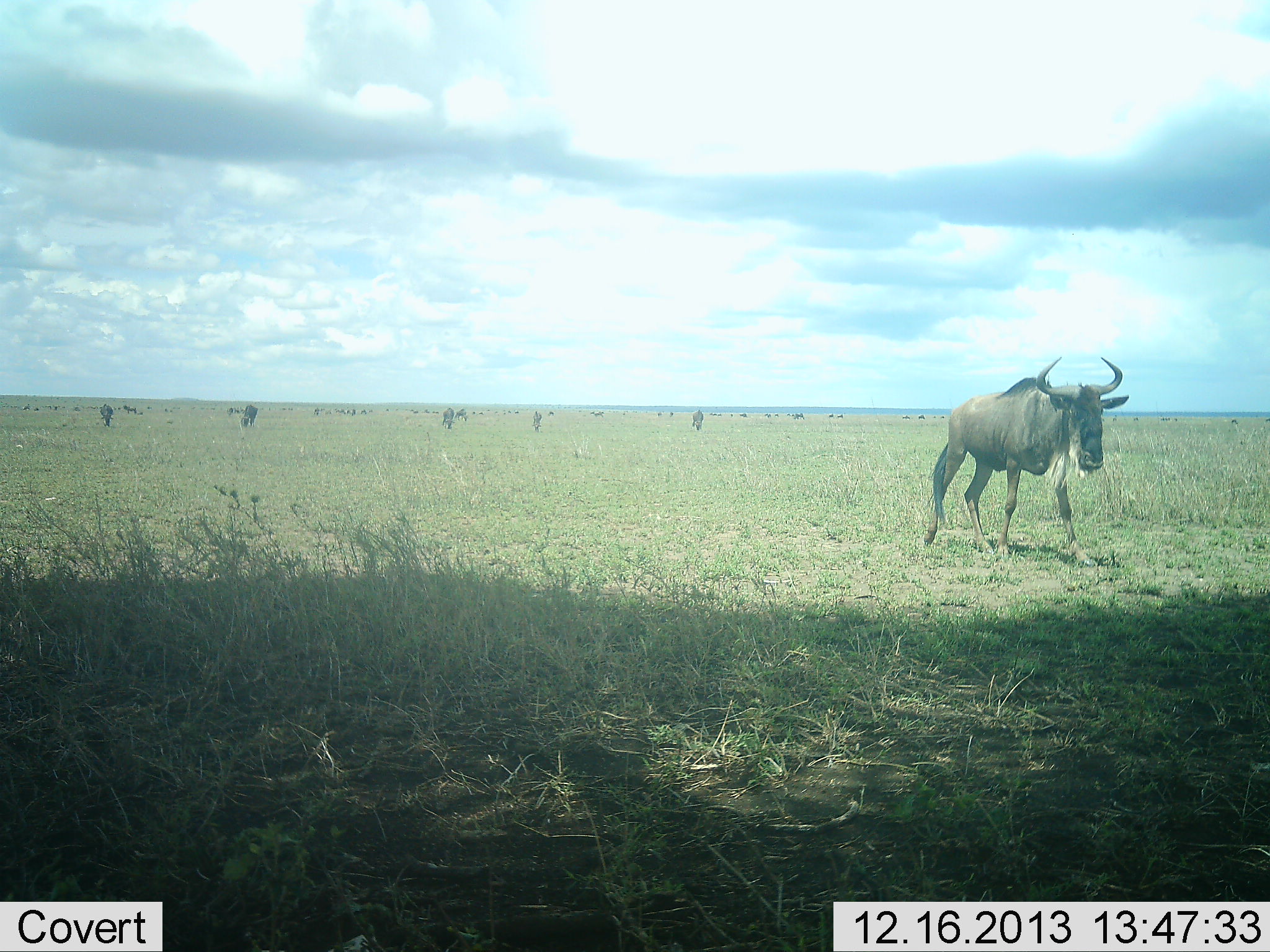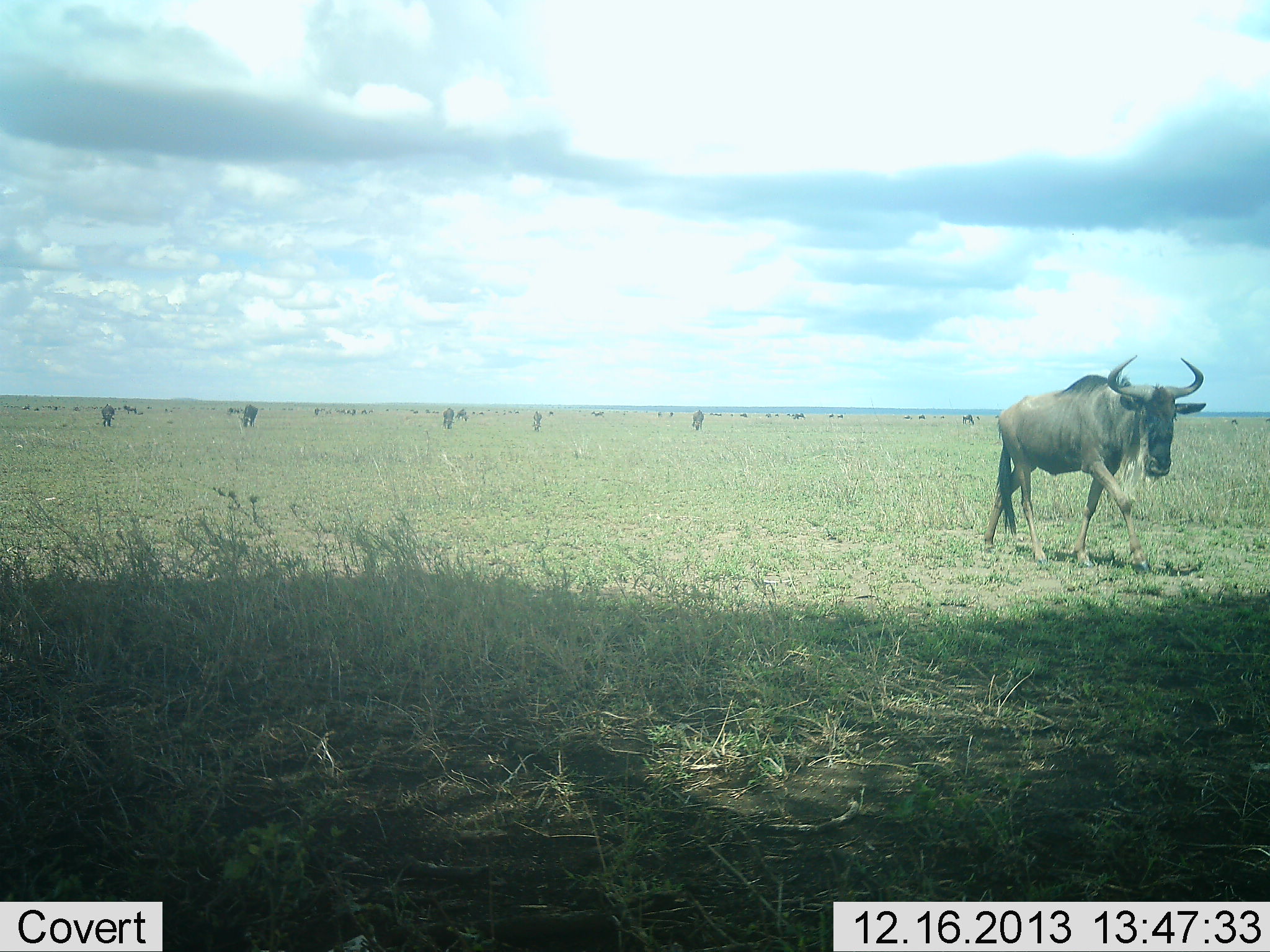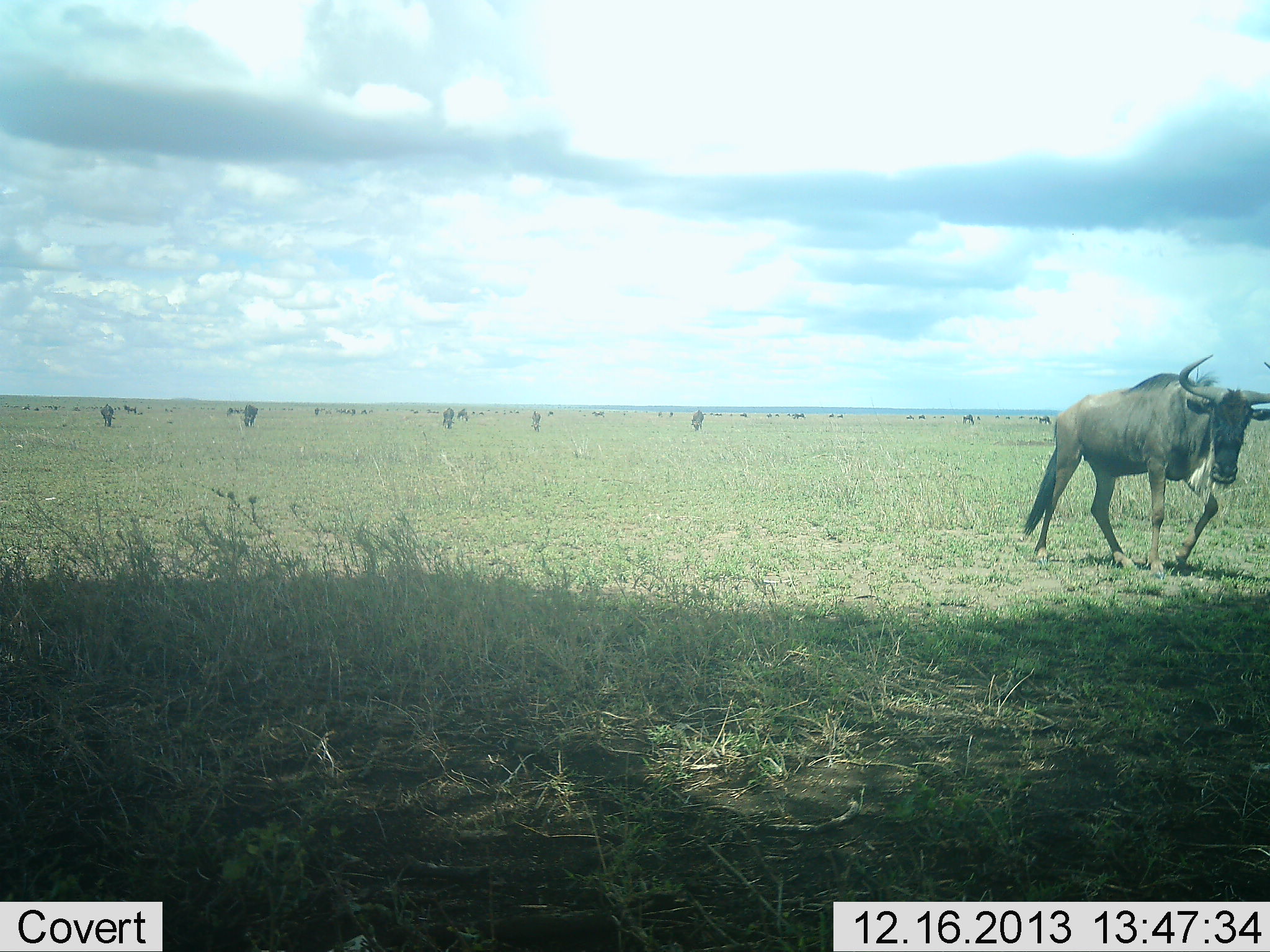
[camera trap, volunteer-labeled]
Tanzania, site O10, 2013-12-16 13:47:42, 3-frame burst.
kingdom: Animalia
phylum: Chordata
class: Mammalia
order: Artiodactyla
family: Bovidae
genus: Connochaetes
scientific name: Connochaetes taurinus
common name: blue wildebeest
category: wildebeest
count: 11-50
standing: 60%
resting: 0%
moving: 90%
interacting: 0%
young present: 0%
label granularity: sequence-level